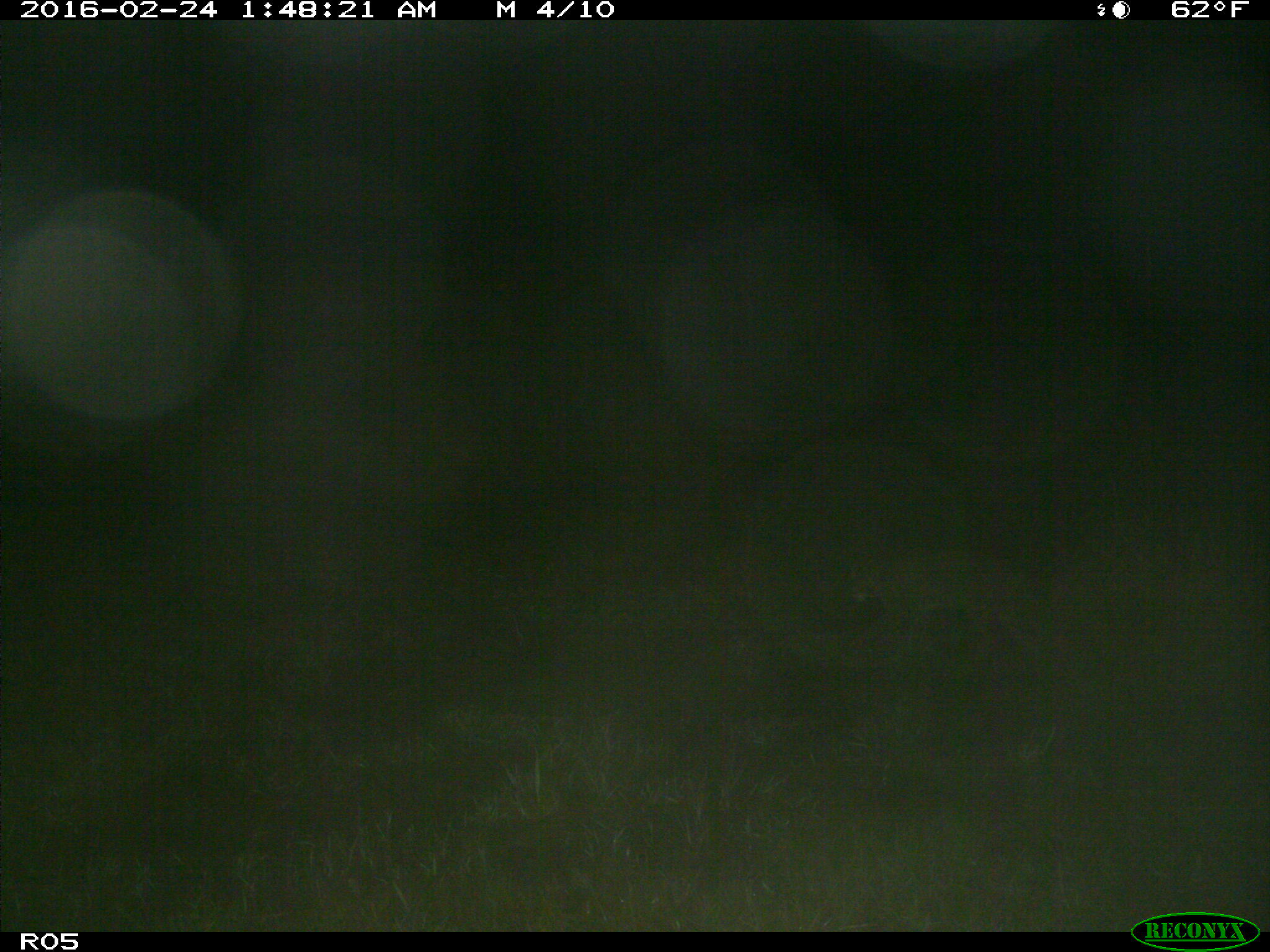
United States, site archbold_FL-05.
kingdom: Animalia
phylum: Chordata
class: Mammalia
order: Carnivora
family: Felidae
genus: Lynx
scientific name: Lynx rufus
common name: bobcat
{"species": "Lynx rufus (bobcat)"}